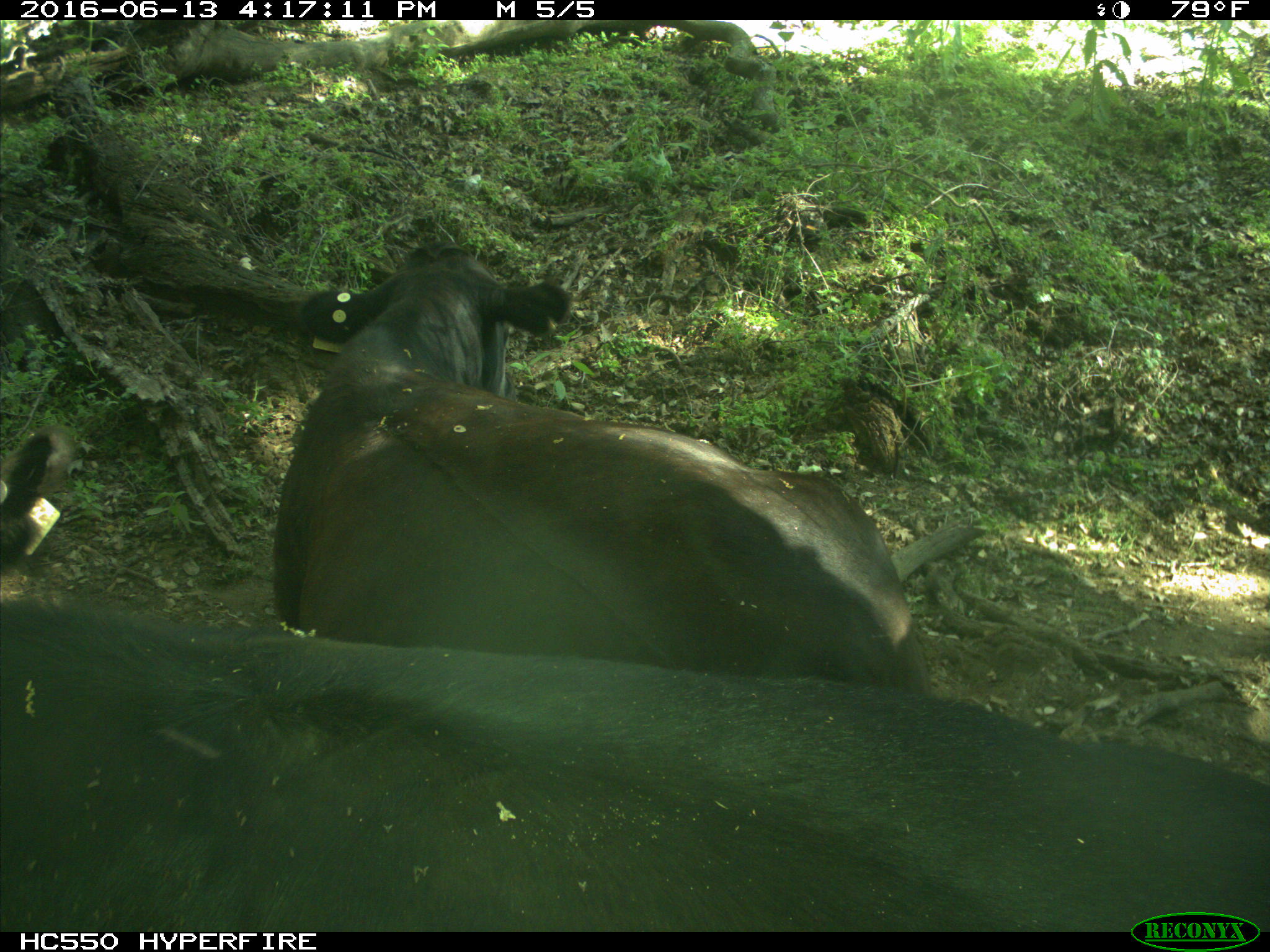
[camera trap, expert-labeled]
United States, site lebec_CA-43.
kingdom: Animalia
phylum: Chordata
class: Mammalia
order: Artiodactyla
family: Bovidae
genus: Bos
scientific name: Bos taurus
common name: domestic cow